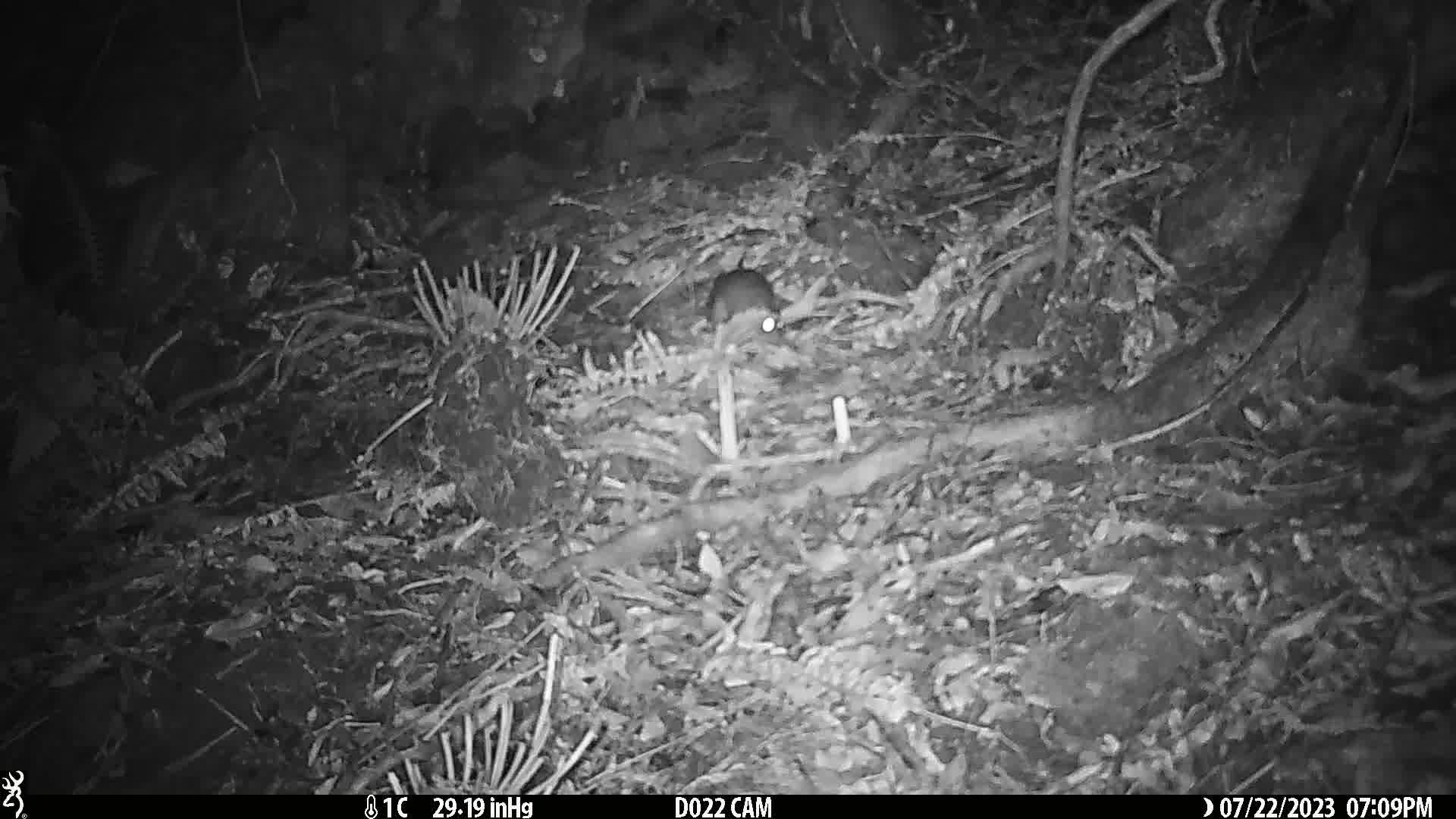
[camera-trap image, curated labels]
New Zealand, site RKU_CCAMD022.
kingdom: Animalia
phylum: Chordata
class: Mammalia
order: Rodentia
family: Muridae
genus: Rattus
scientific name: Rattus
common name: rat